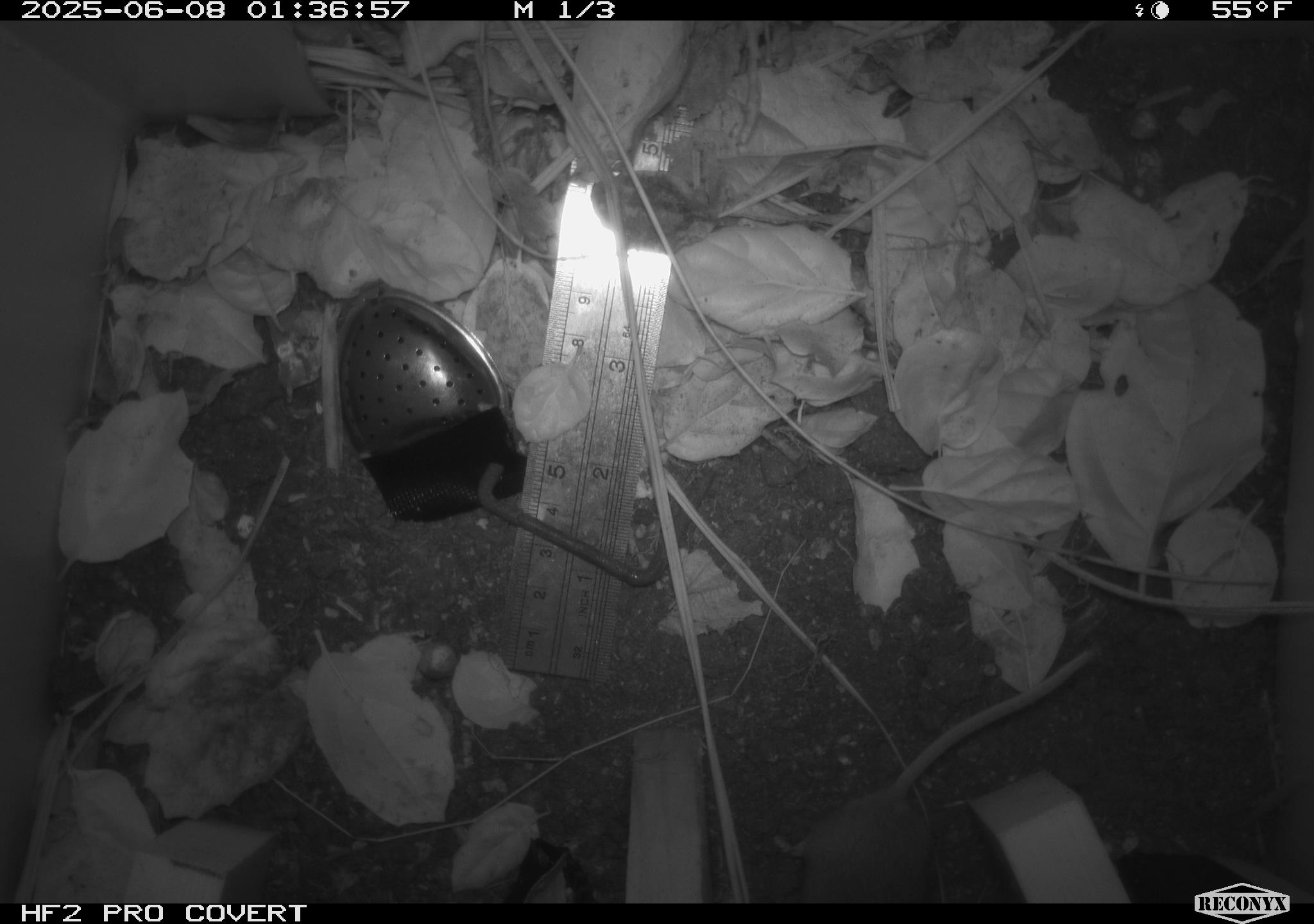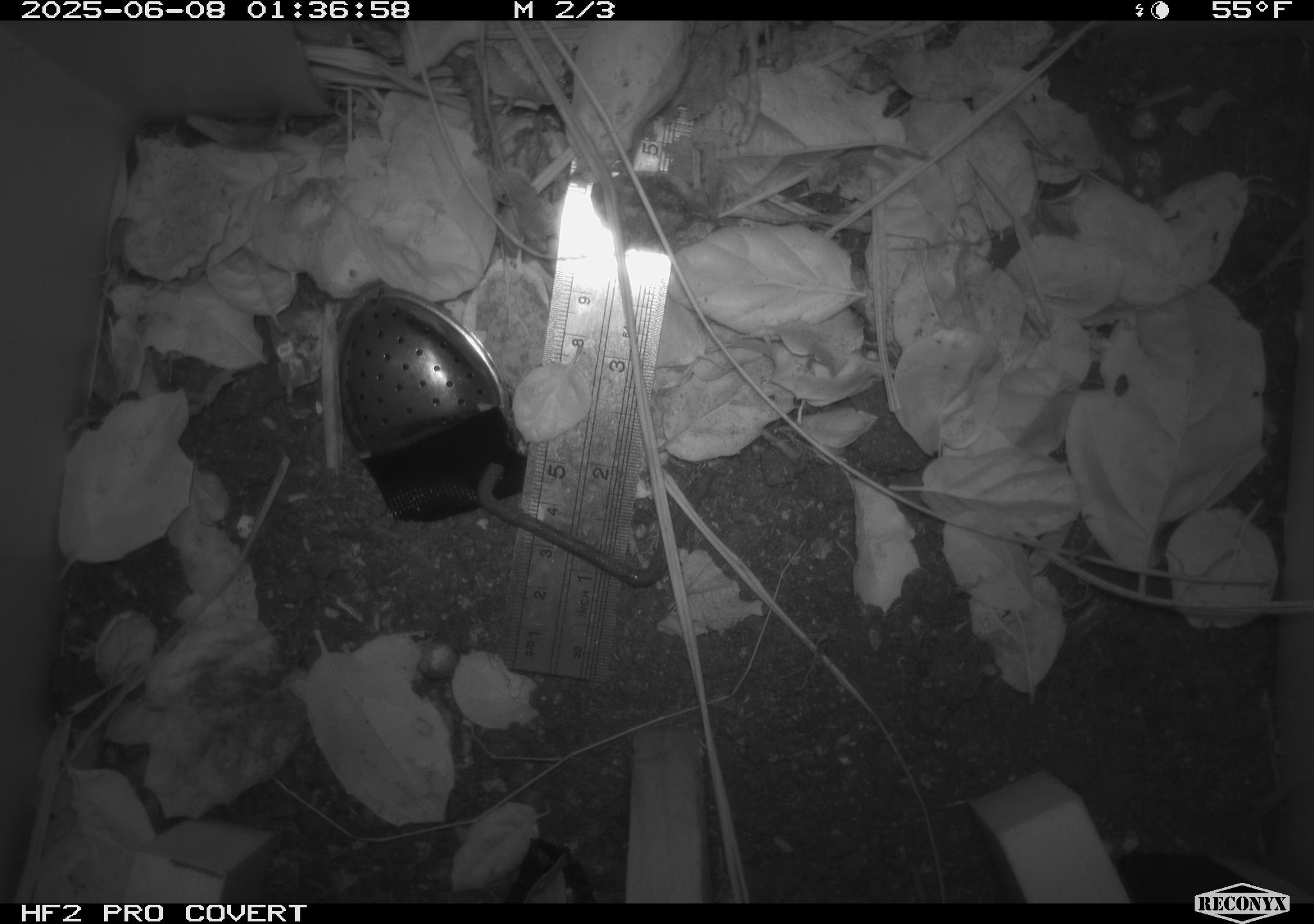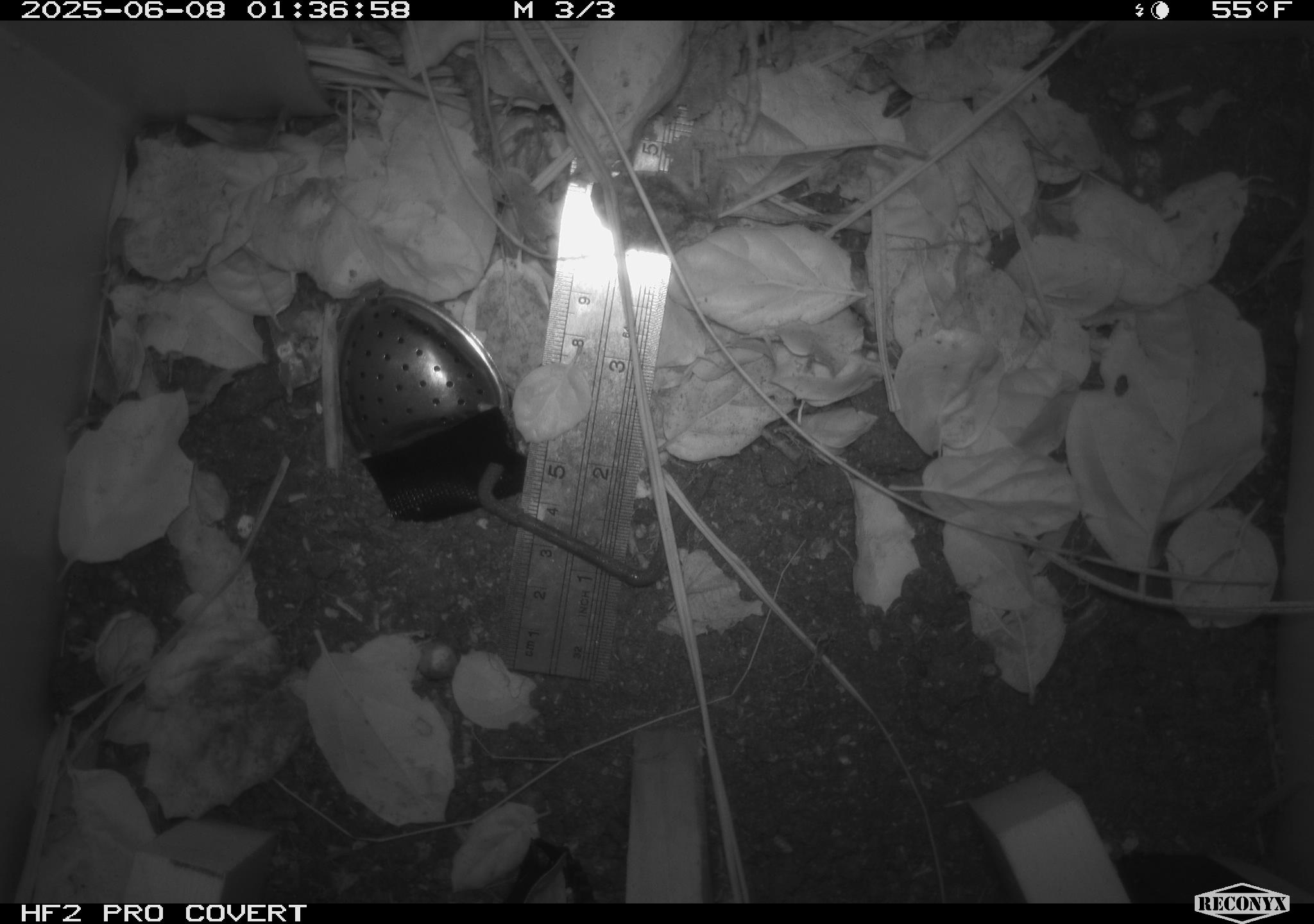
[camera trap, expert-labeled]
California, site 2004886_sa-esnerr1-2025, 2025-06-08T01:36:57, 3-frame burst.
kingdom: Animalia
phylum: Chordata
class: Mammalia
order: Rodentia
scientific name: Rodentia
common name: rodent